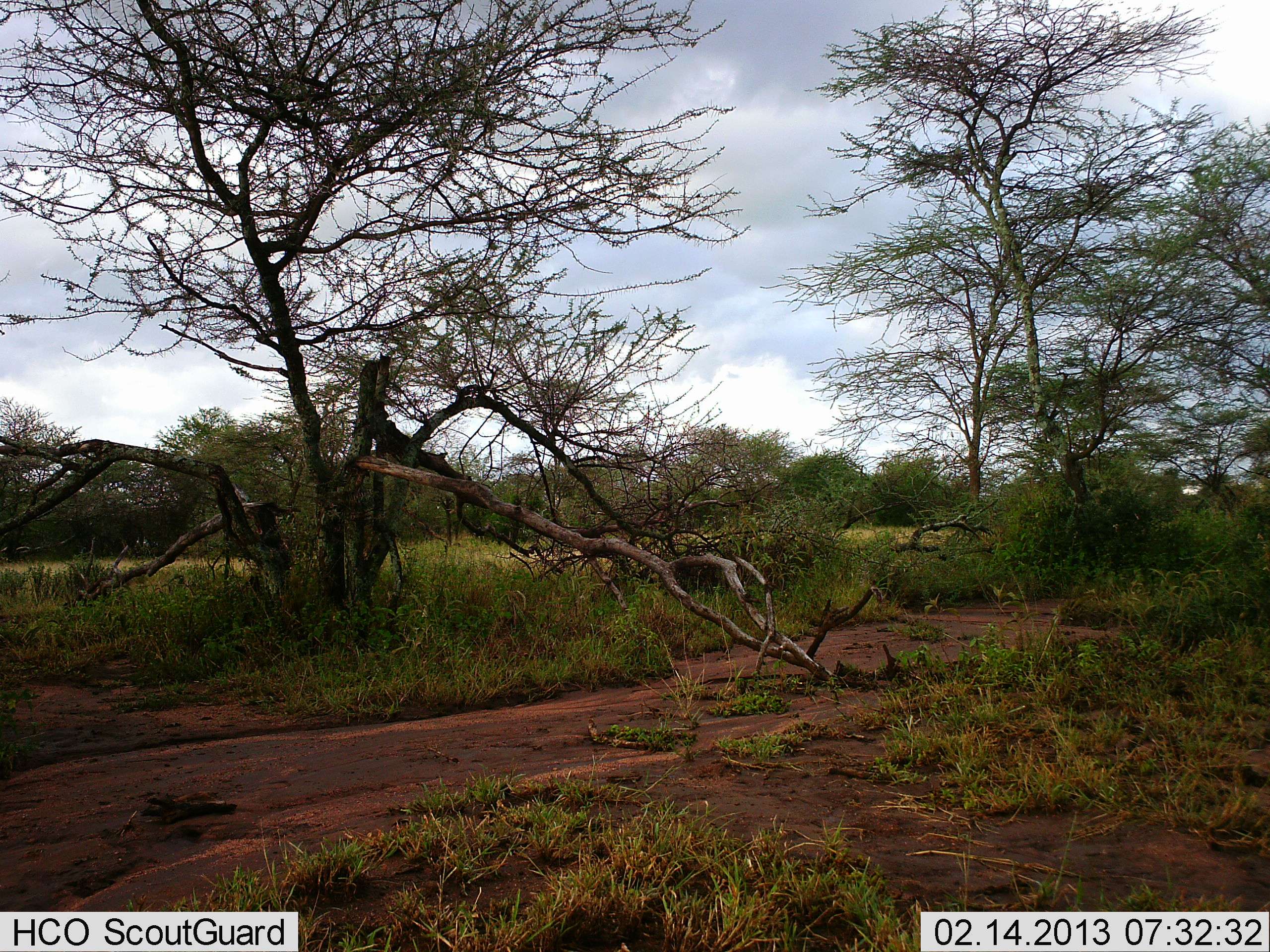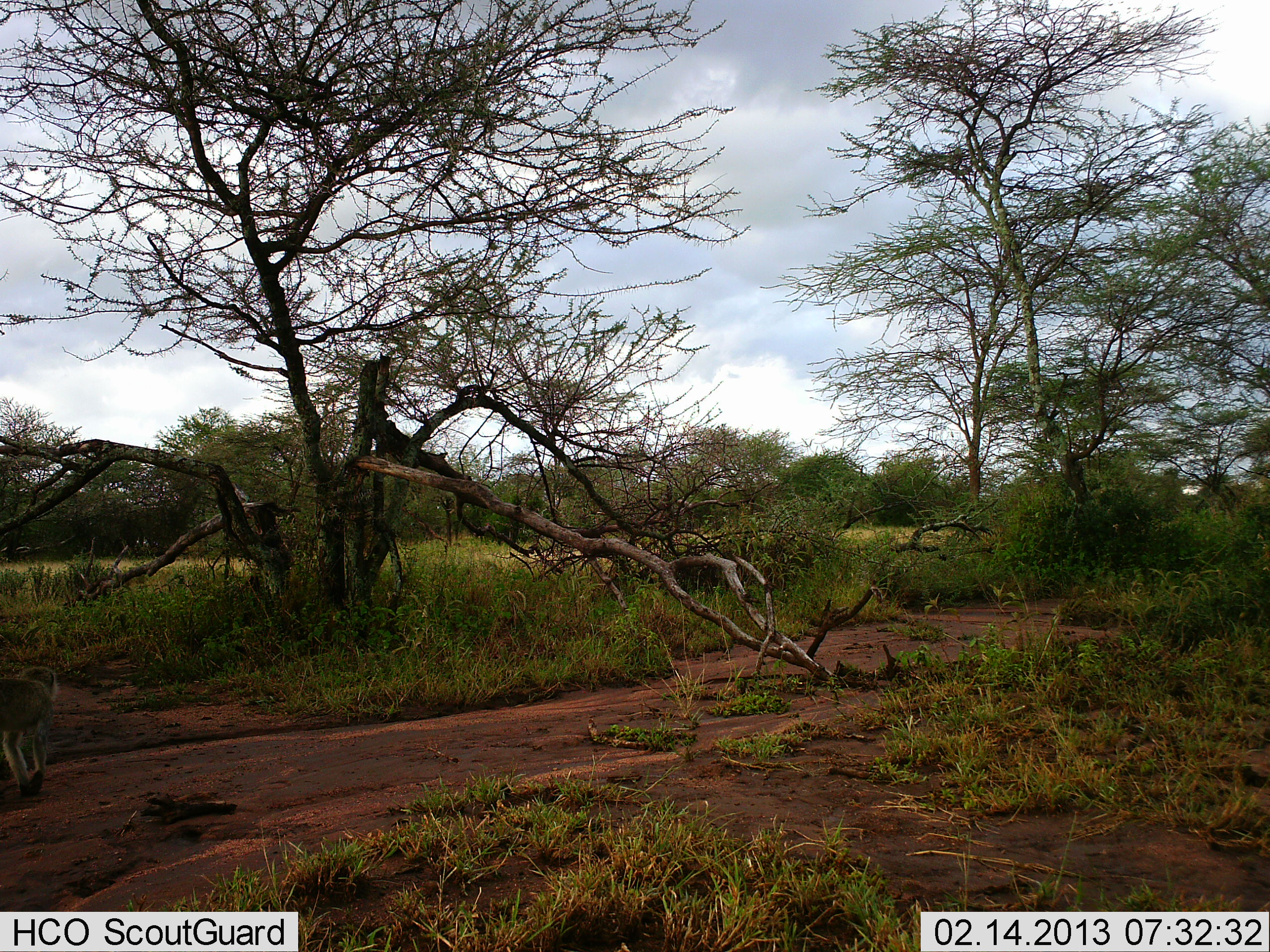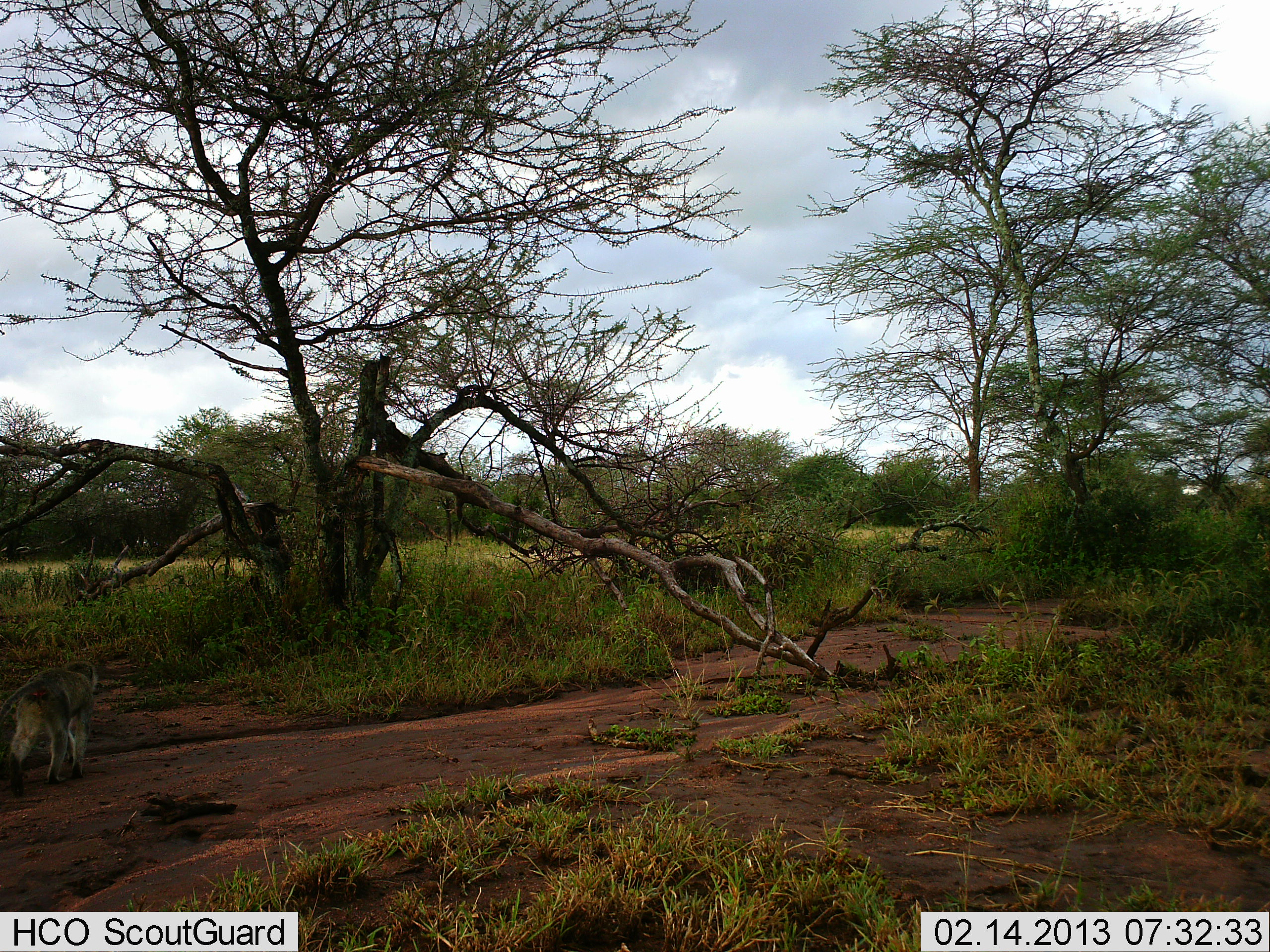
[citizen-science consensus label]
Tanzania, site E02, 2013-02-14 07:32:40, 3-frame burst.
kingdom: Animalia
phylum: Chordata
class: Mammalia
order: Primates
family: Cercopithecidae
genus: Chlorocebus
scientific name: Chlorocebus pygerythrus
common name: vervet monkey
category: monkeyvervet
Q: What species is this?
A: Monkeyvervet (vervet monkey) (Chlorocebus pygerythrus).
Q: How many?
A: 1.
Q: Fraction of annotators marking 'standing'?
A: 4%.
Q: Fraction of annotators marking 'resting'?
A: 0%.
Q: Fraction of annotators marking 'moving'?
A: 100%.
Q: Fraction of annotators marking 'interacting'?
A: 0%.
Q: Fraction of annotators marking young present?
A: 0%.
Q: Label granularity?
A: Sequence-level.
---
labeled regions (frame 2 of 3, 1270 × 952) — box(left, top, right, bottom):
animal: box(0, 664, 59, 798)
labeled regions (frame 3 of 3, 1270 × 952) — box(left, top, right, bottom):
animal: box(0, 658, 107, 793)